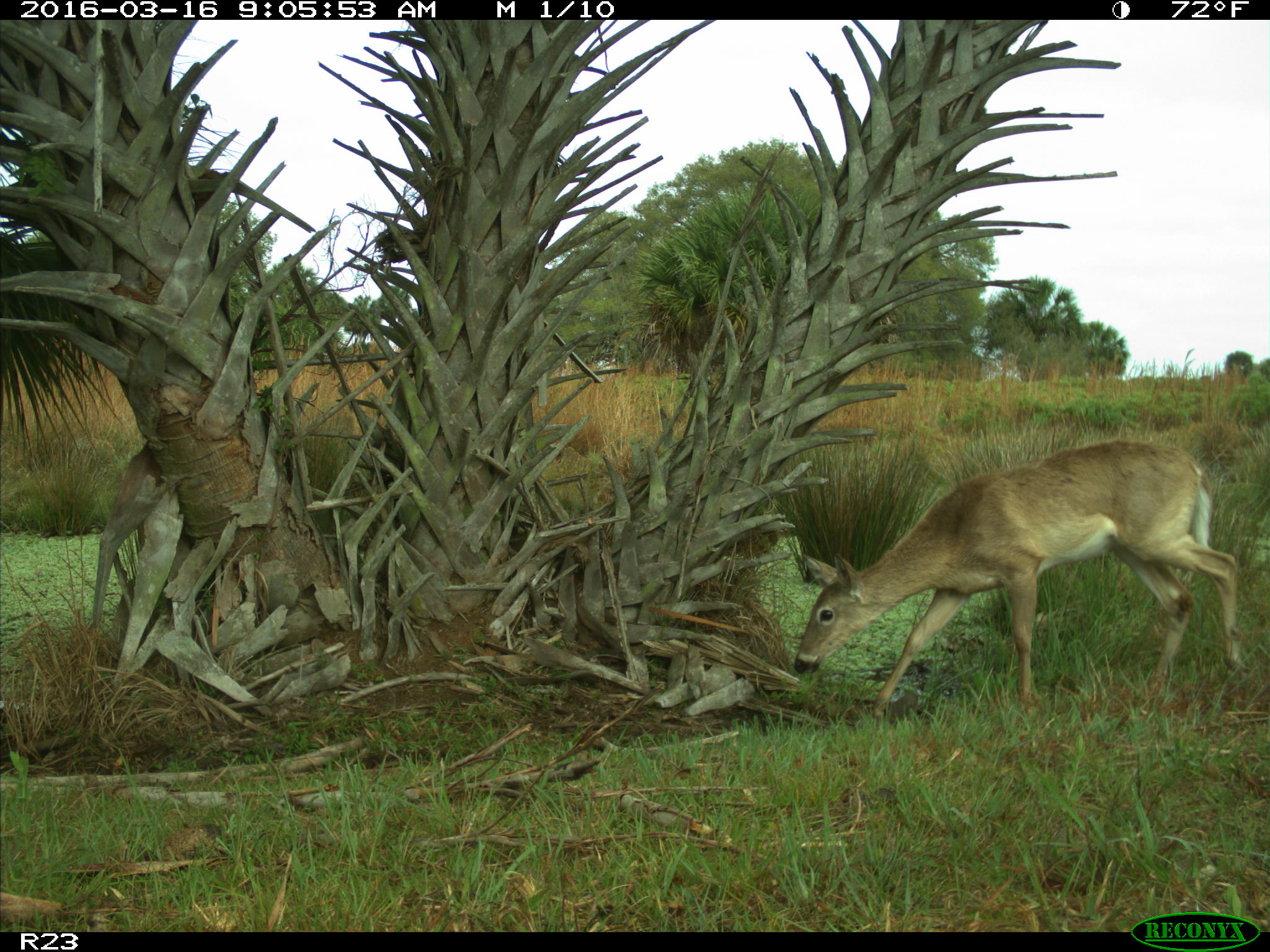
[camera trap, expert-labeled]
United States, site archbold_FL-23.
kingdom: Animalia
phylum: Chordata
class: Mammalia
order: Artiodactyla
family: Cervidae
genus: Odocoileus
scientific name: Odocoileus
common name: deer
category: unidentified deer